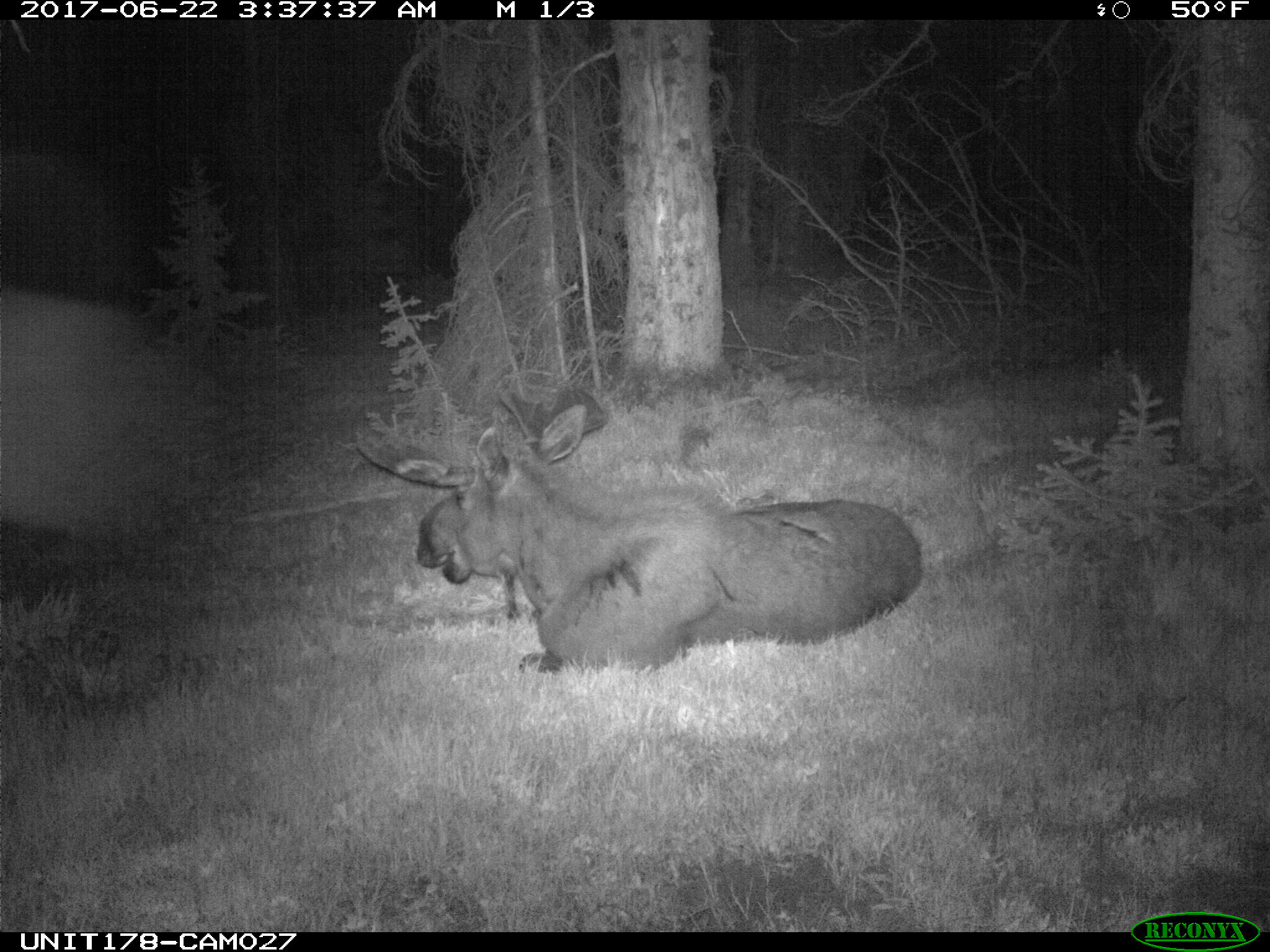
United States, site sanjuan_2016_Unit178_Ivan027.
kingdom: Animalia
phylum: Chordata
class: Mammalia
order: Artiodactyla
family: Cervidae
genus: Alces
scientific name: Alces alces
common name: moose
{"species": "Alces alces (moose)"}